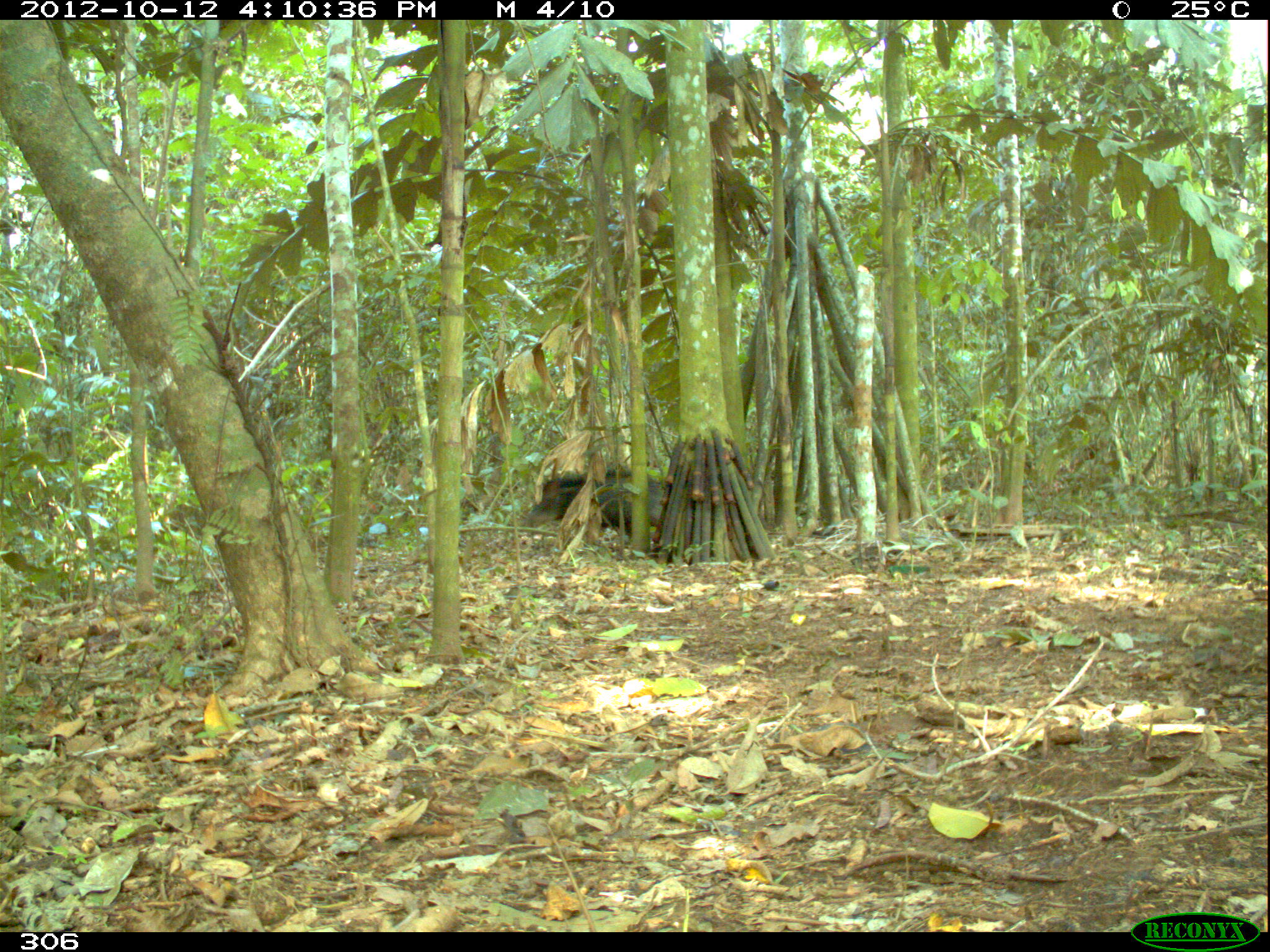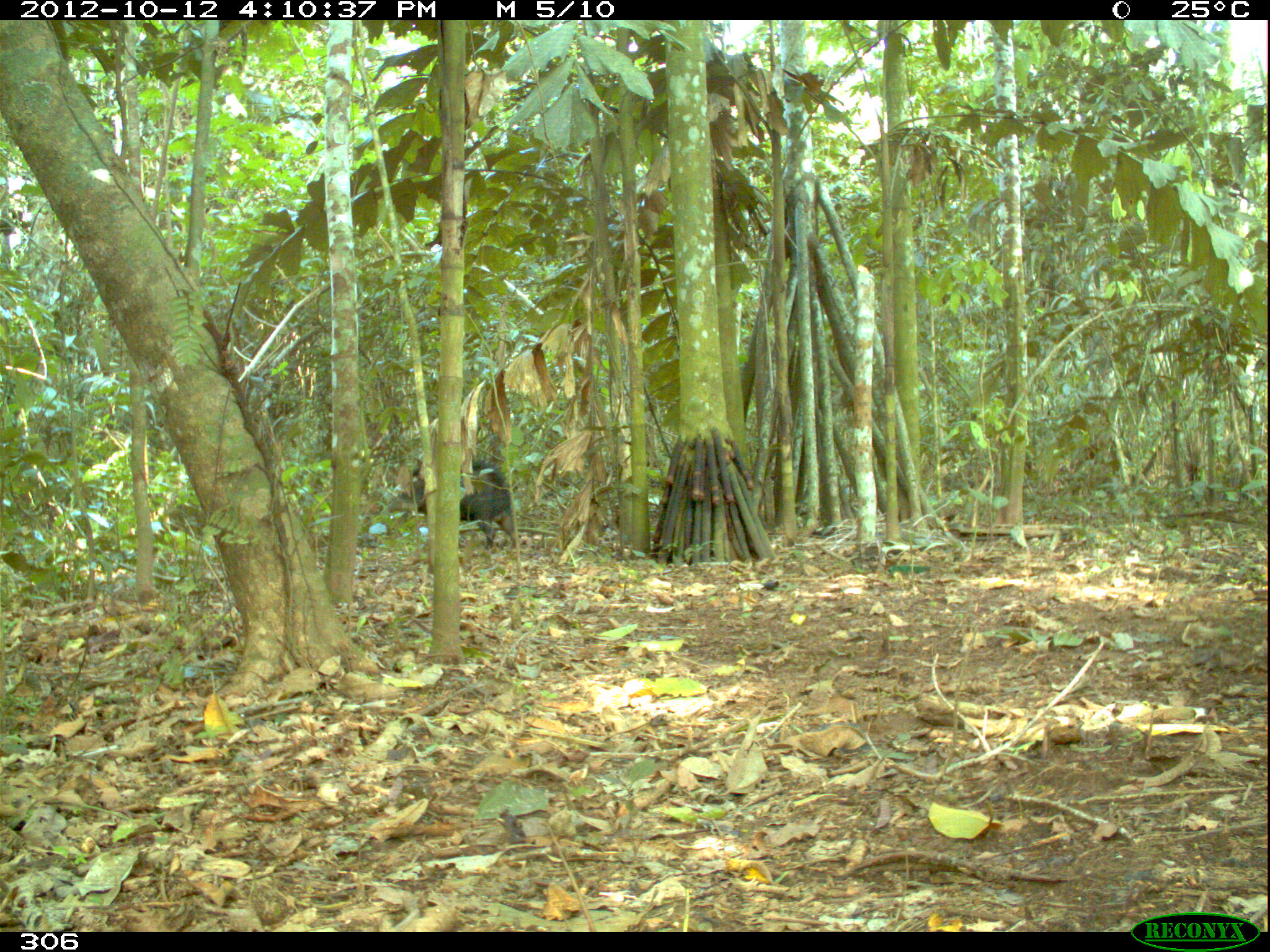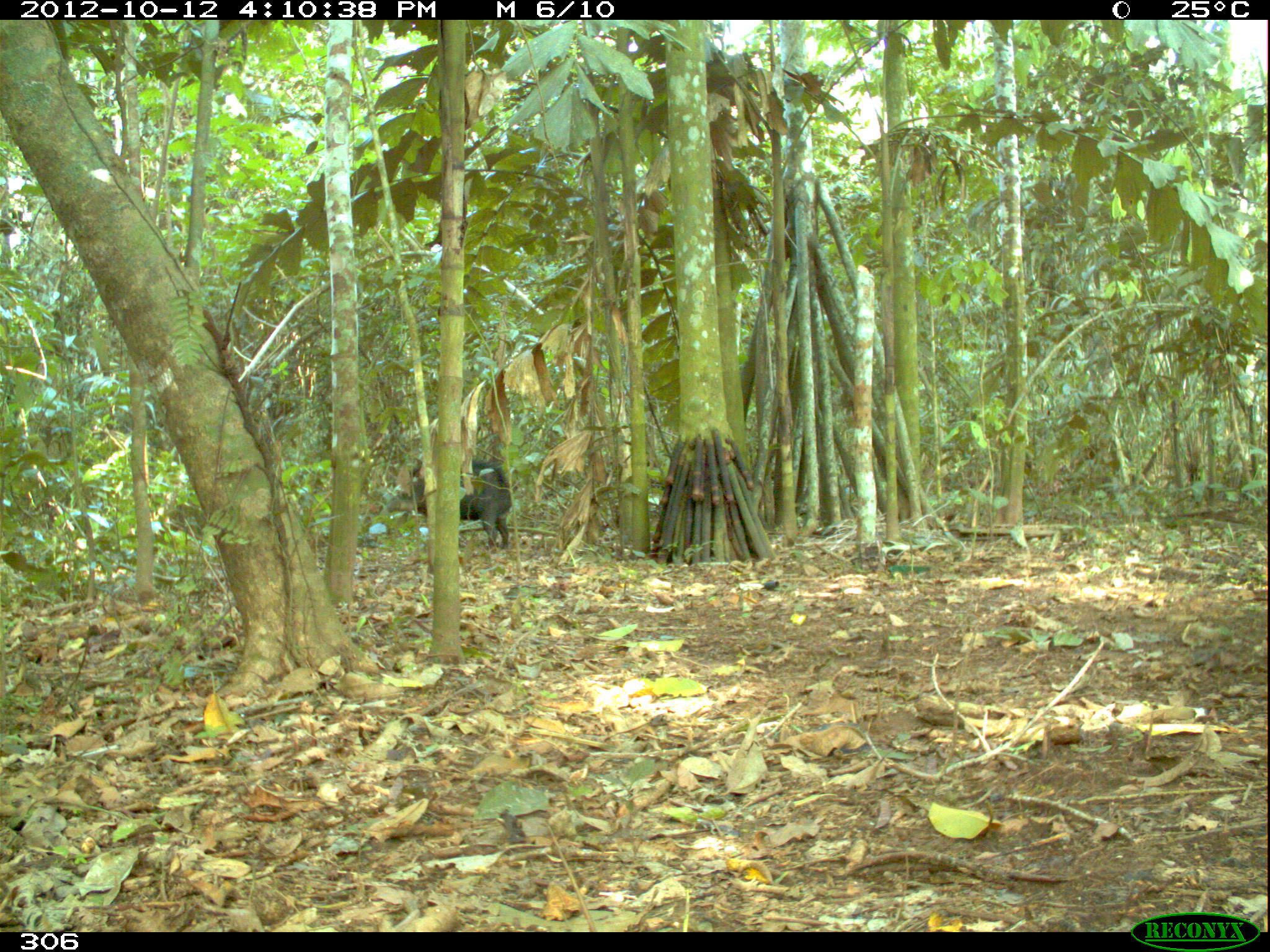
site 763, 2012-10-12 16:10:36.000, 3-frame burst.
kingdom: Animalia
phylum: Chordata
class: Mammalia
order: Artiodactyla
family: Tayassuidae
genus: Tayassu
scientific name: Tayassu pecari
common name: white-lipped peccary